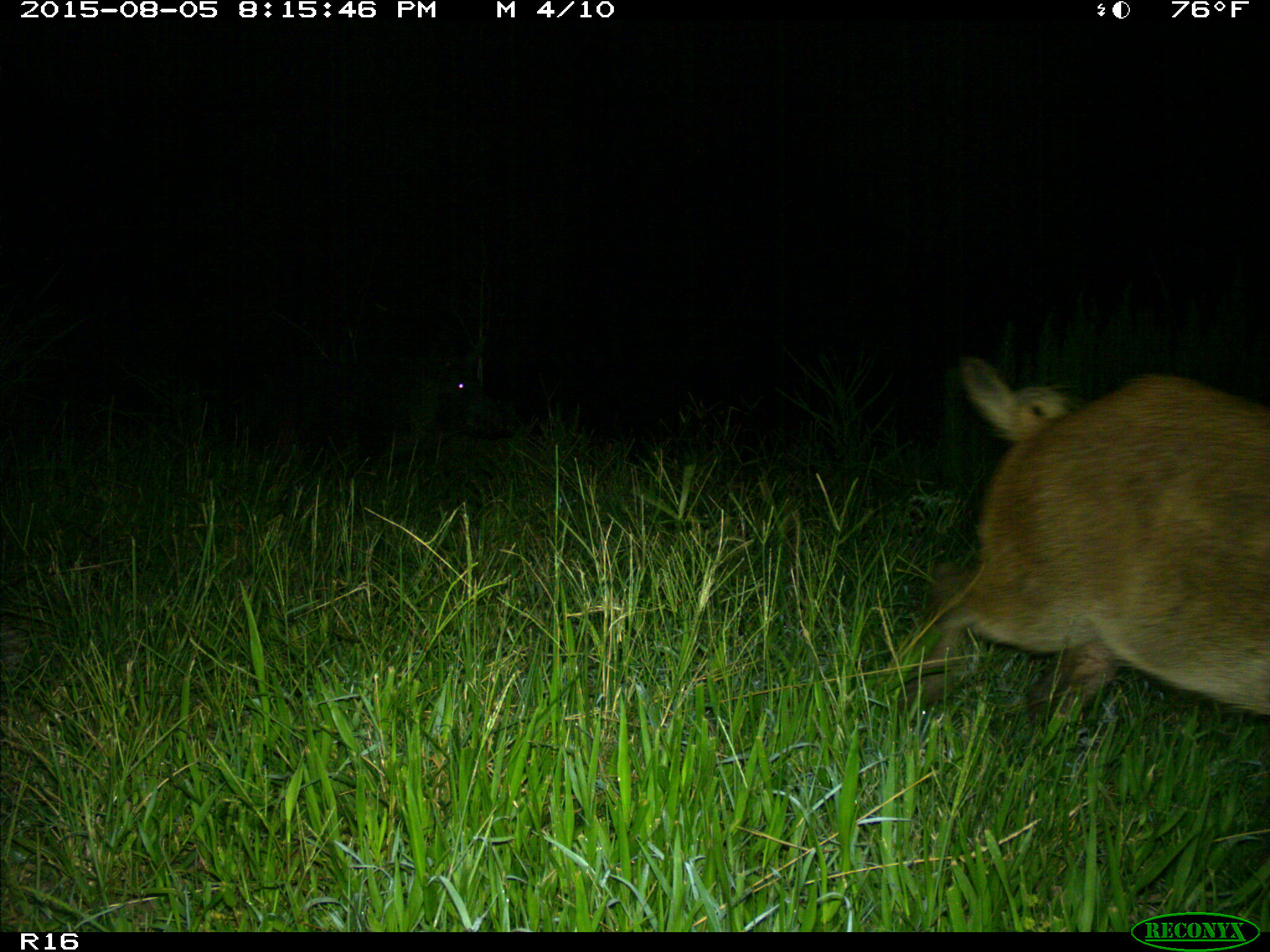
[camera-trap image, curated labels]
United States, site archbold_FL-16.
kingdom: Animalia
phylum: Chordata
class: Mammalia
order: Artiodactyla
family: Suidae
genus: Sus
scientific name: Sus scrofa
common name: wild boar